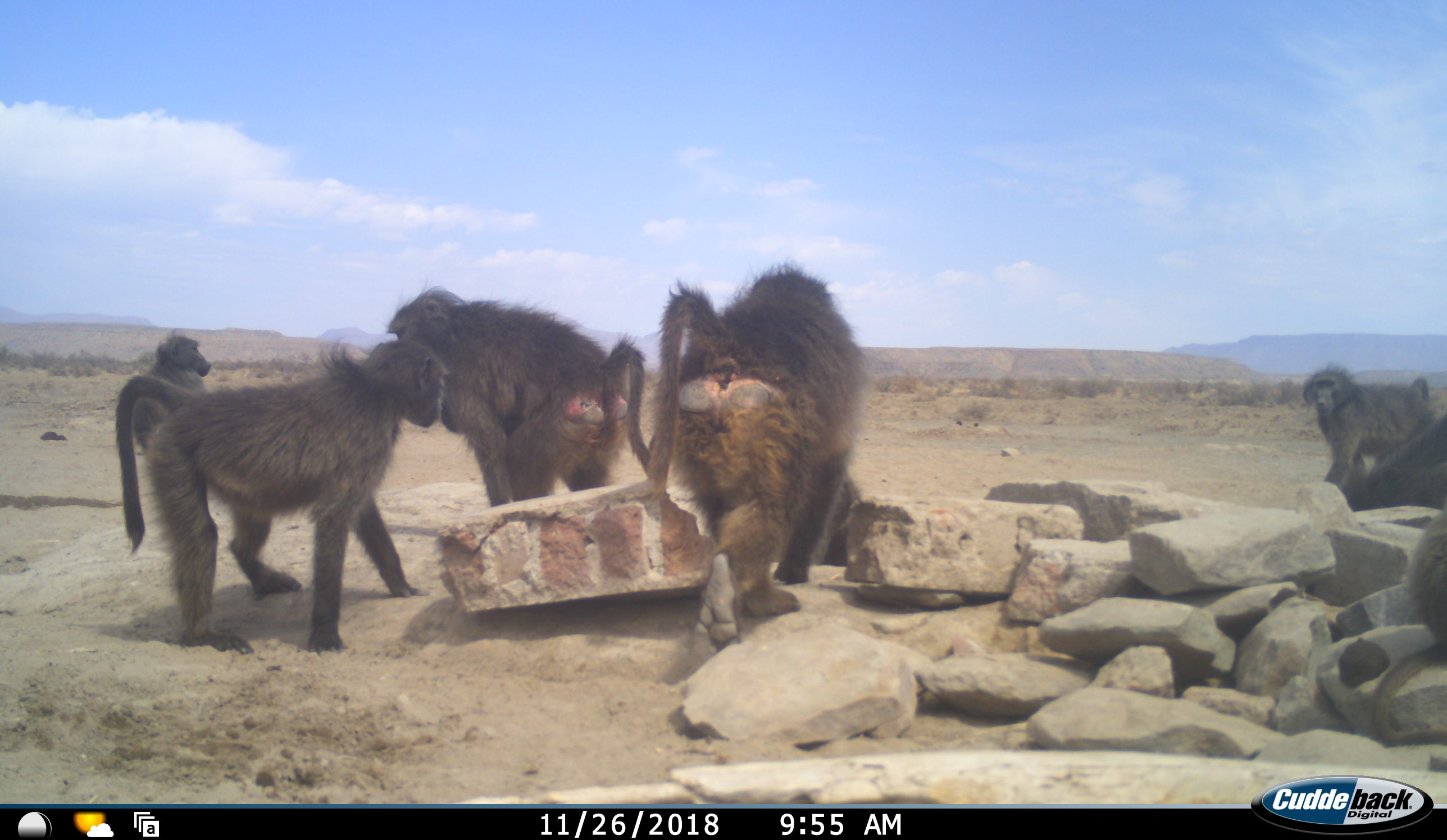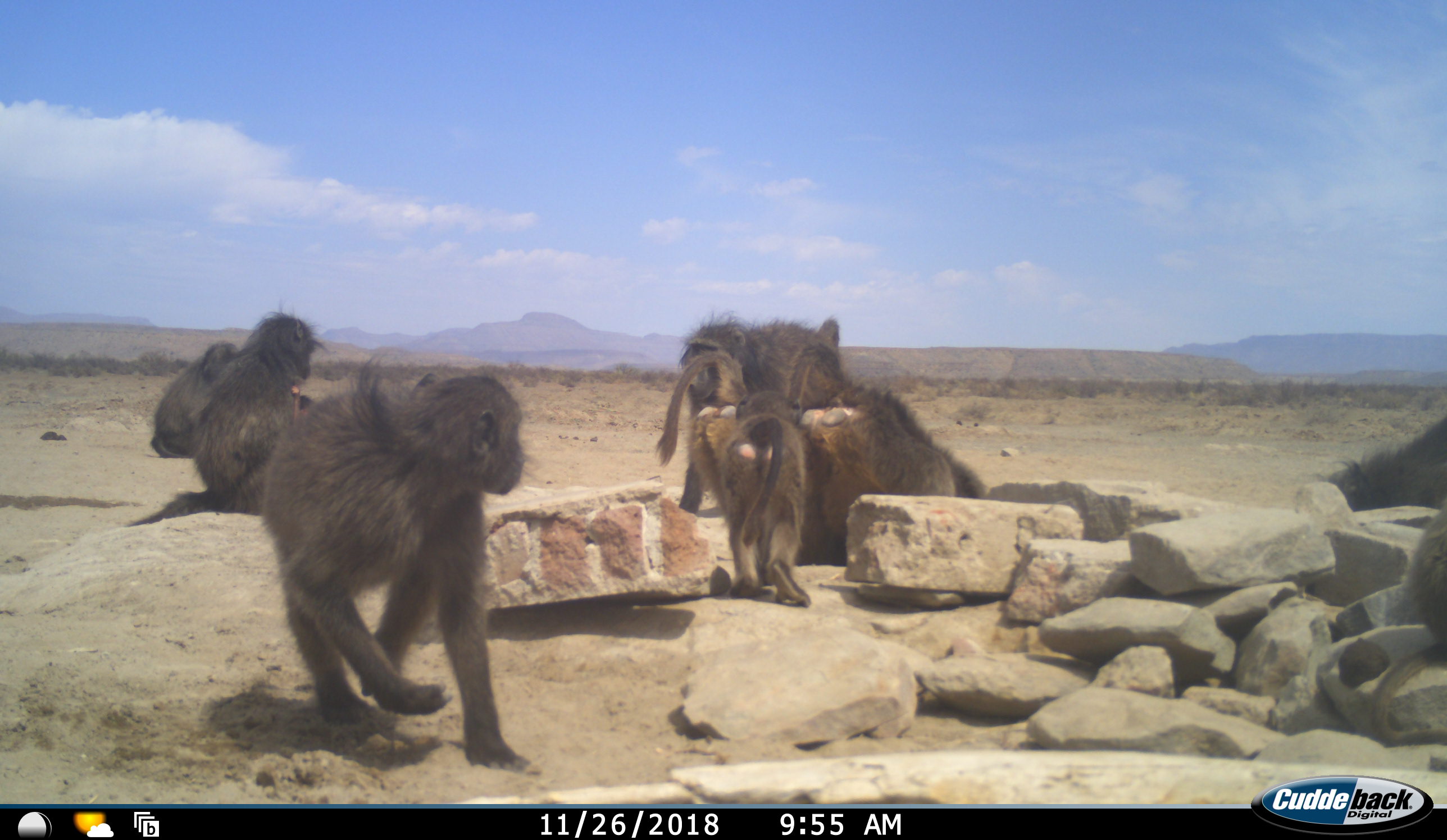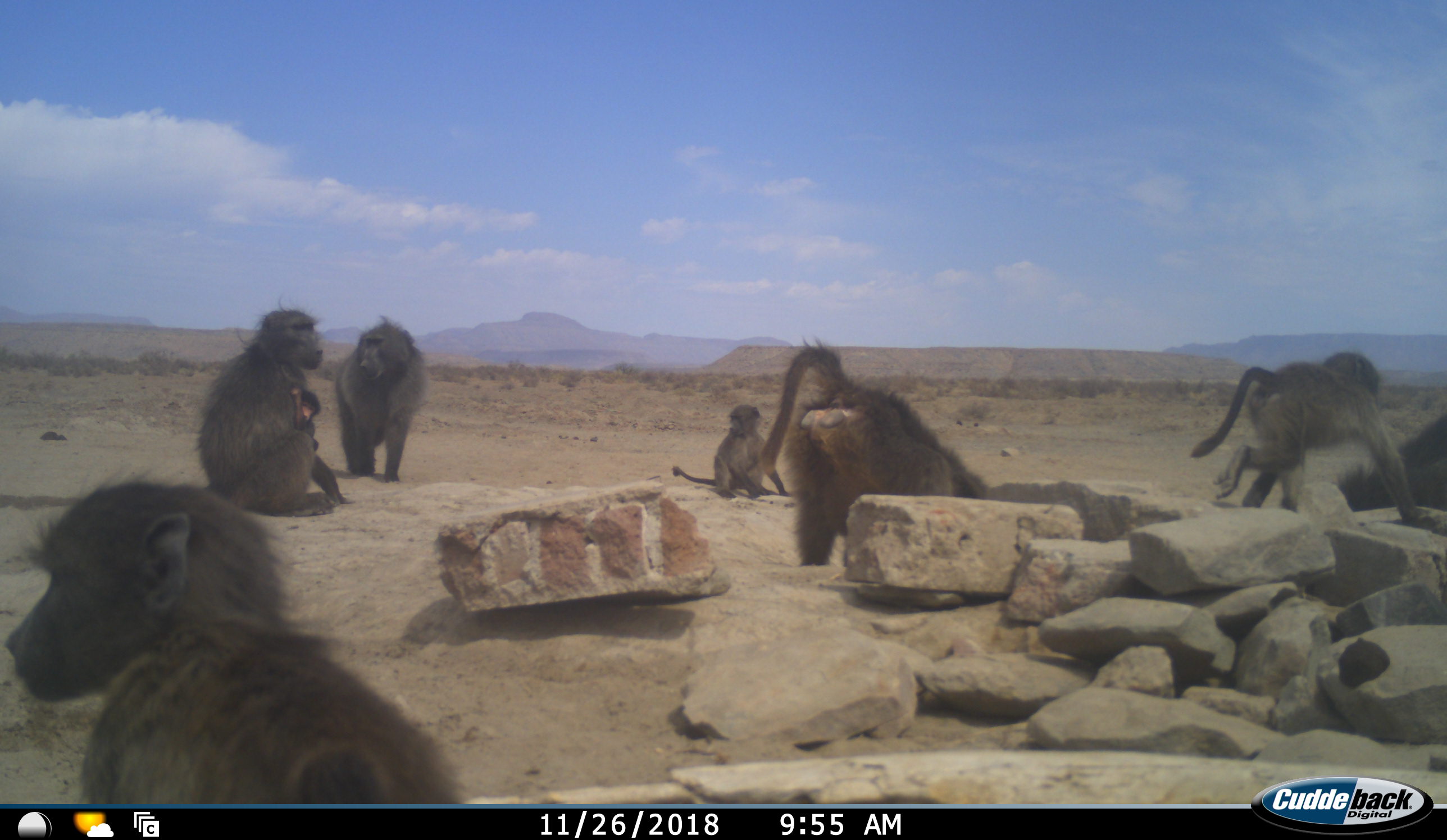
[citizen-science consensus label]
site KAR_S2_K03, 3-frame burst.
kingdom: Animalia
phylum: Chordata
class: Mammalia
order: Primates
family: Cercopithecidae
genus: Papio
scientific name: Papio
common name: baboon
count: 8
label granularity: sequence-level